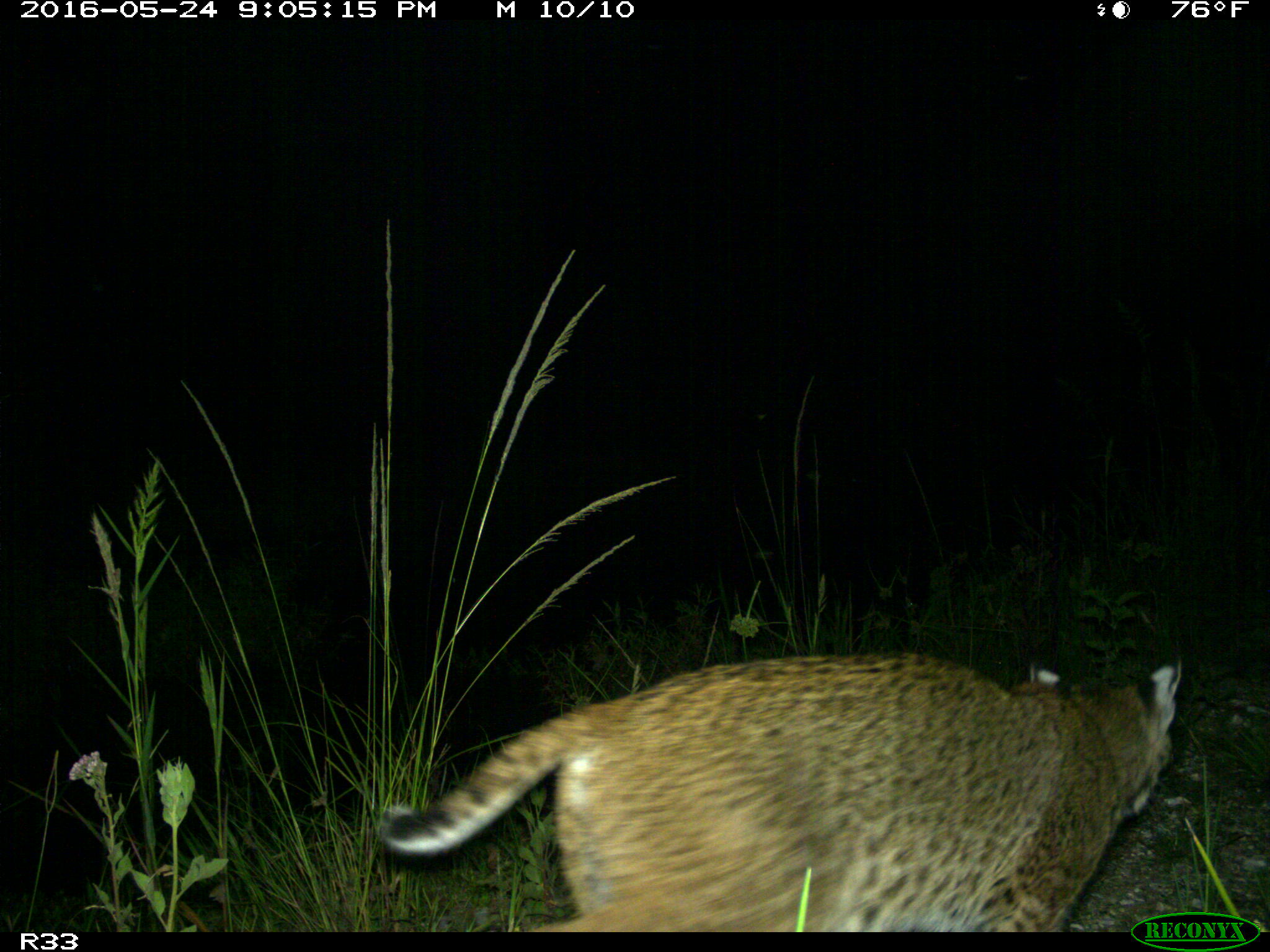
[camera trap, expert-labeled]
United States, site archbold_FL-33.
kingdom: Animalia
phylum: Chordata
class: Mammalia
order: Carnivora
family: Felidae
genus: Lynx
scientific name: Lynx rufus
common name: bobcat